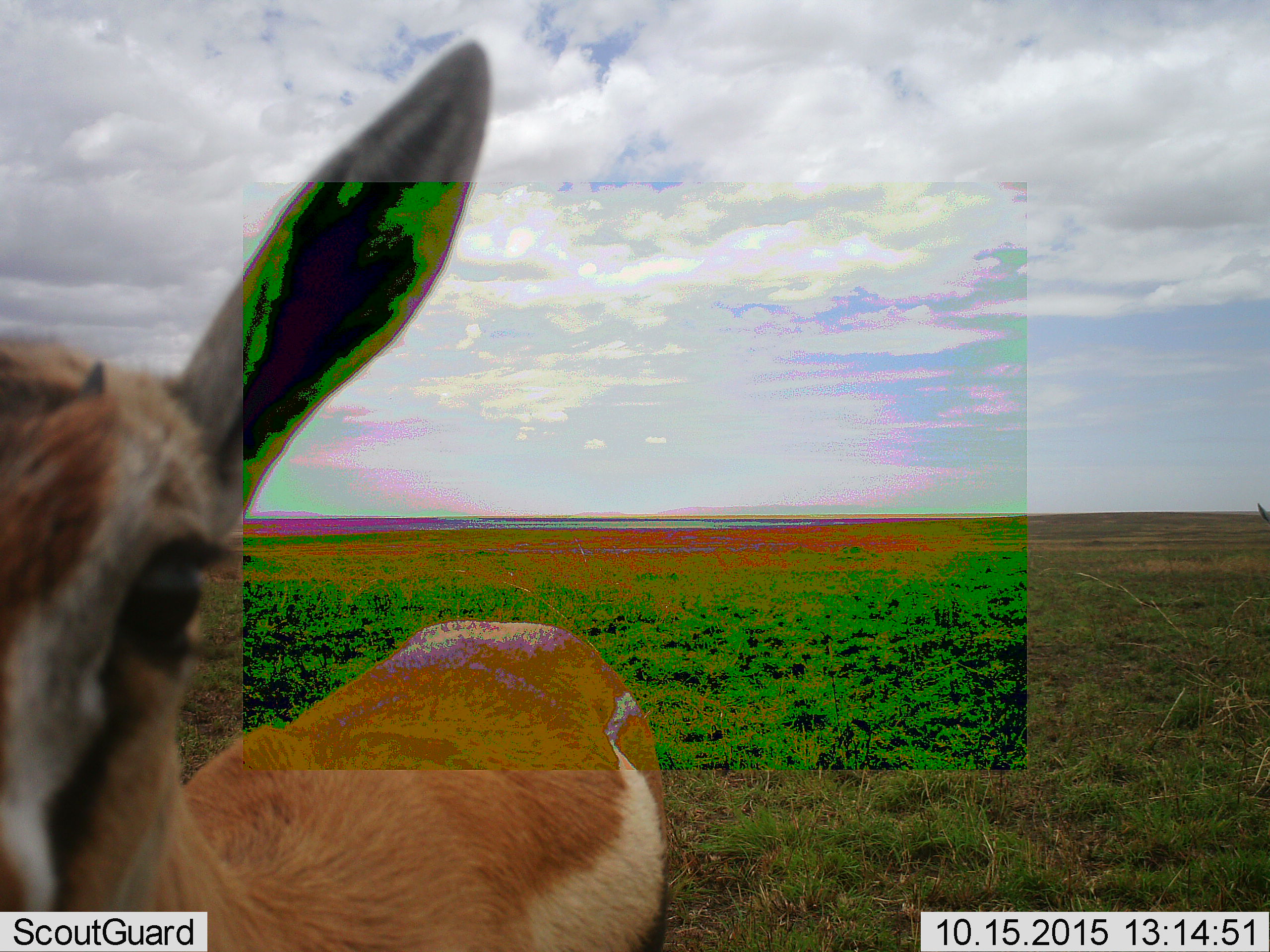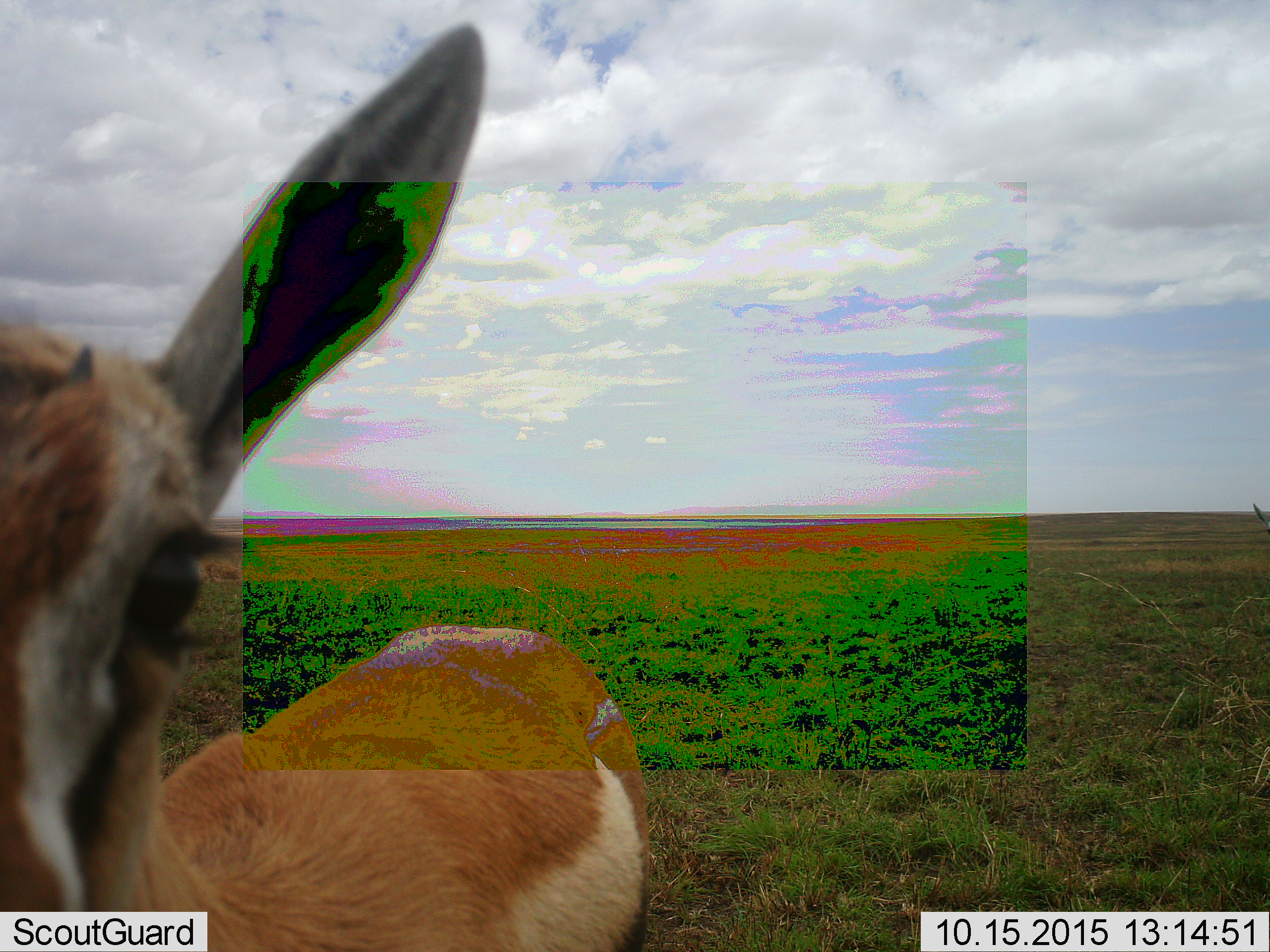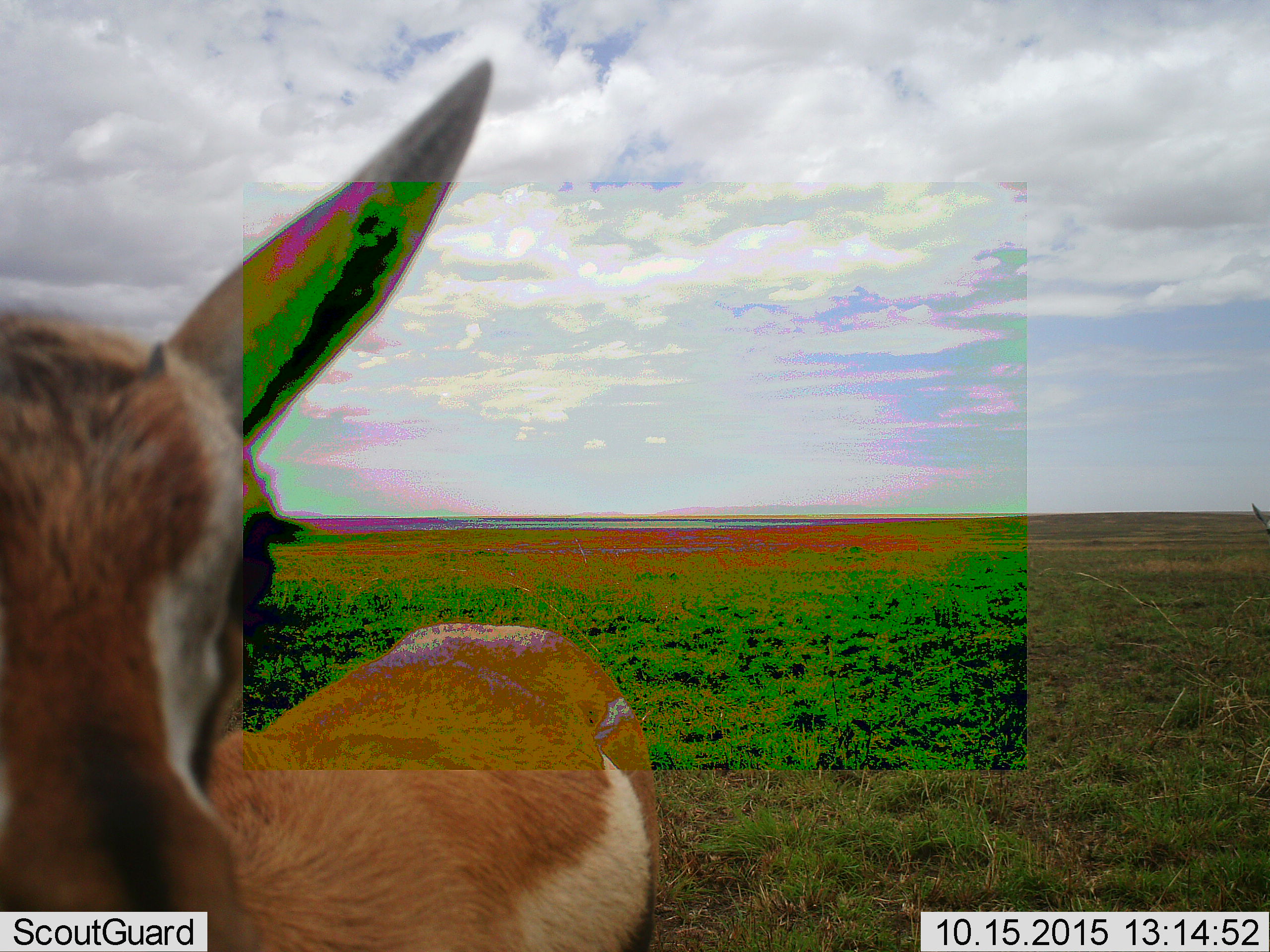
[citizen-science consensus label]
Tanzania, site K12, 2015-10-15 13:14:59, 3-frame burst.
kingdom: Animalia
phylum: Chordata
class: Mammalia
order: Artiodactyla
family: Bovidae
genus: Eudorcas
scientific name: Eudorcas thomsonii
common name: thomson's gazelle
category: gazellethomsons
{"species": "gazellethomsons (thomson's gazelle) (Eudorcas thomsonii)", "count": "1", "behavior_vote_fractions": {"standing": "100%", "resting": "0%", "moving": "0%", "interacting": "0%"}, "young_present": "44%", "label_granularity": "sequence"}